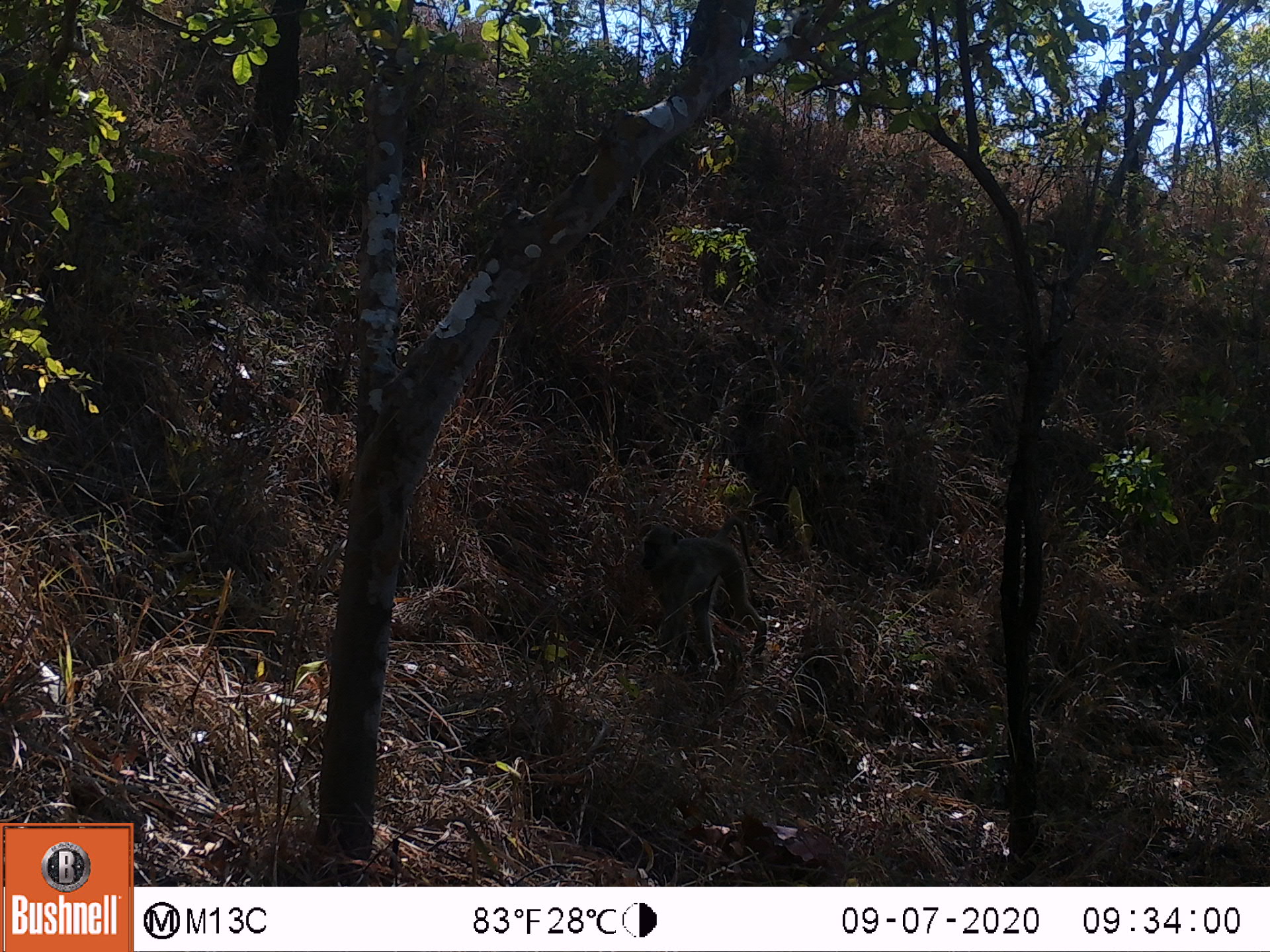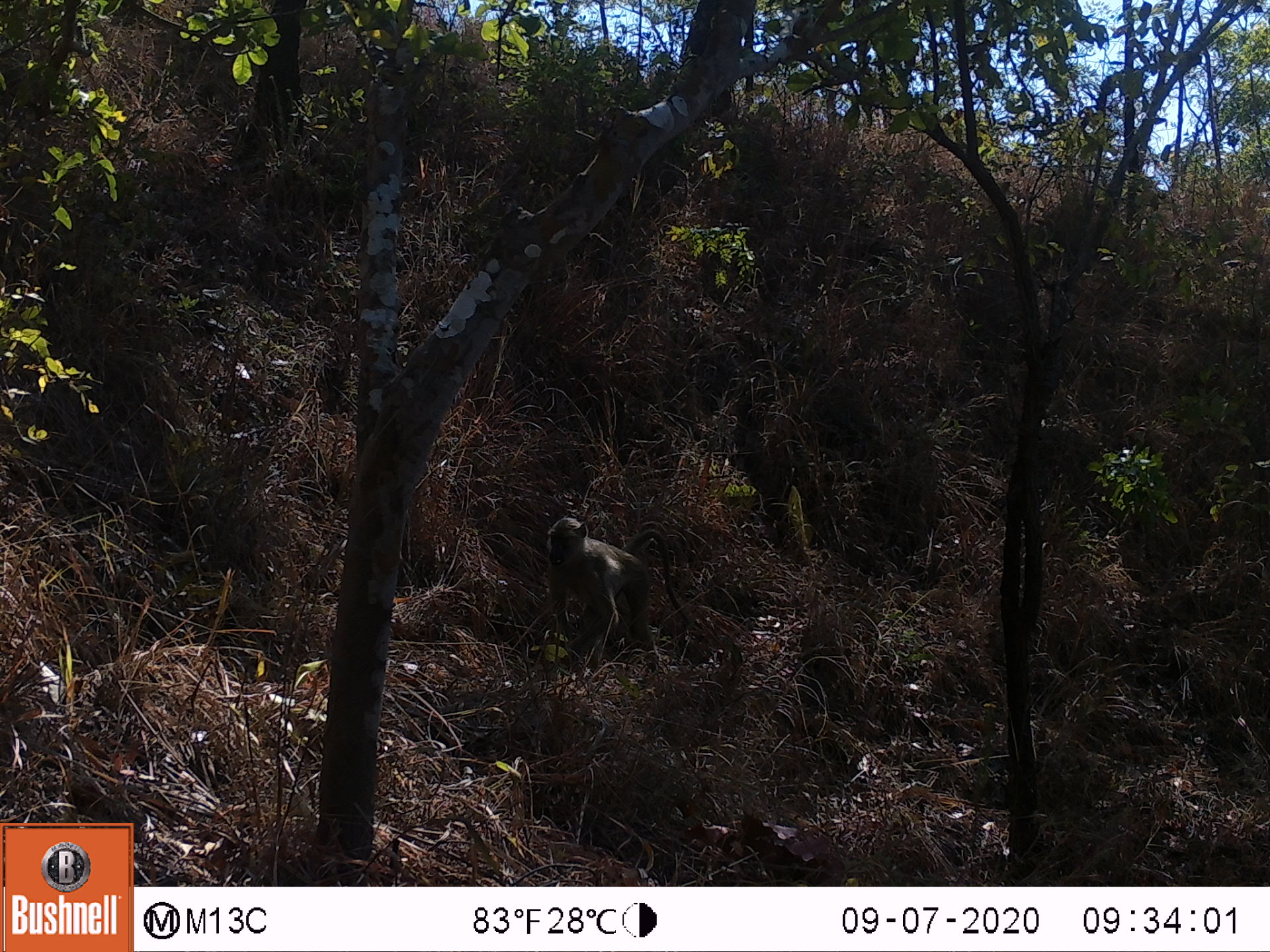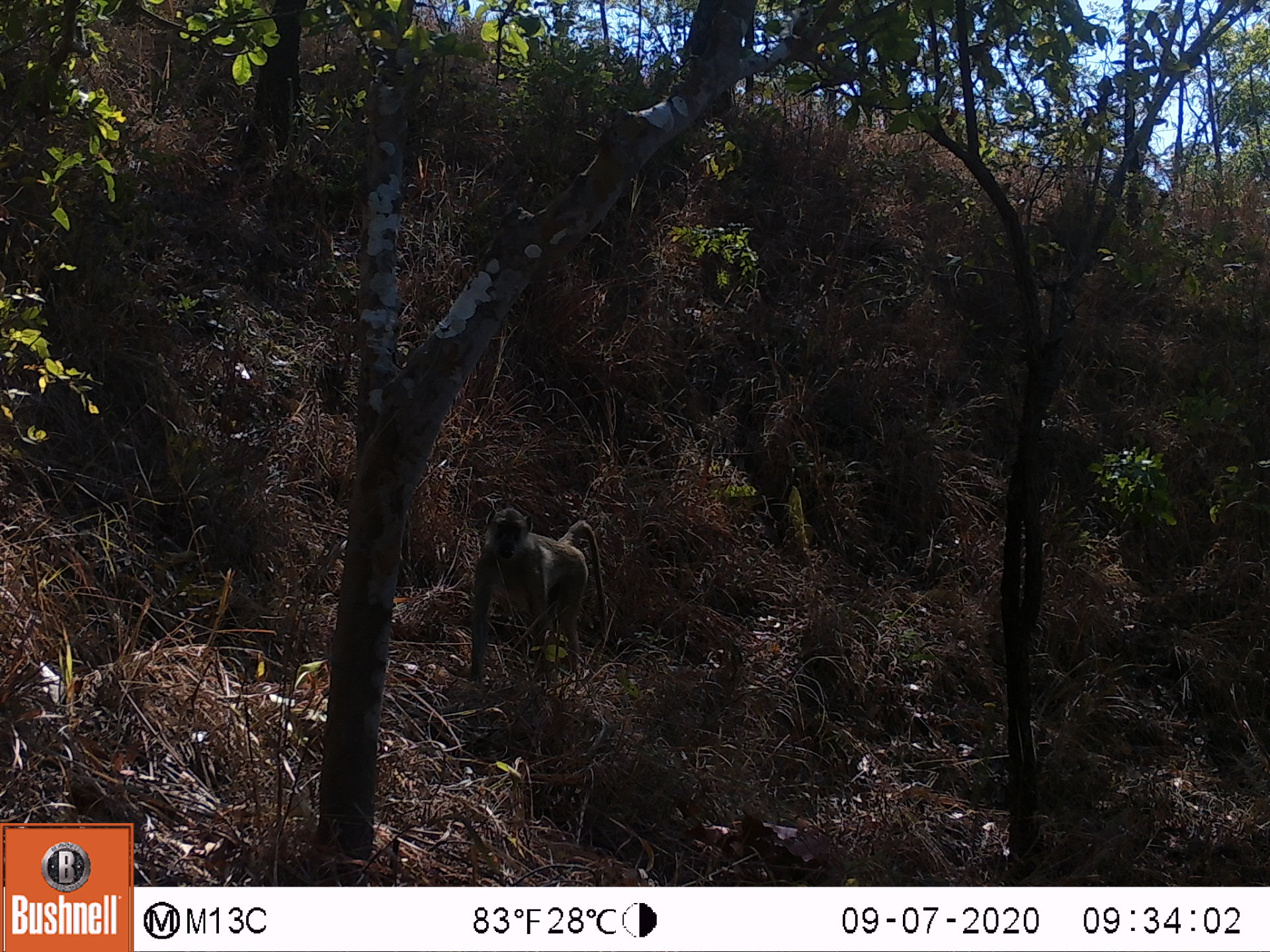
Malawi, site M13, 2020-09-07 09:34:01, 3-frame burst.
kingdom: Animalia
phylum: Chordata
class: Mammalia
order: Primates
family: Cercopithecidae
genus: Papio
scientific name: Papio cynocephalus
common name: yellow baboon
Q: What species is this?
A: Yellow baboon (Papio cynocephalus).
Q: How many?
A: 1.